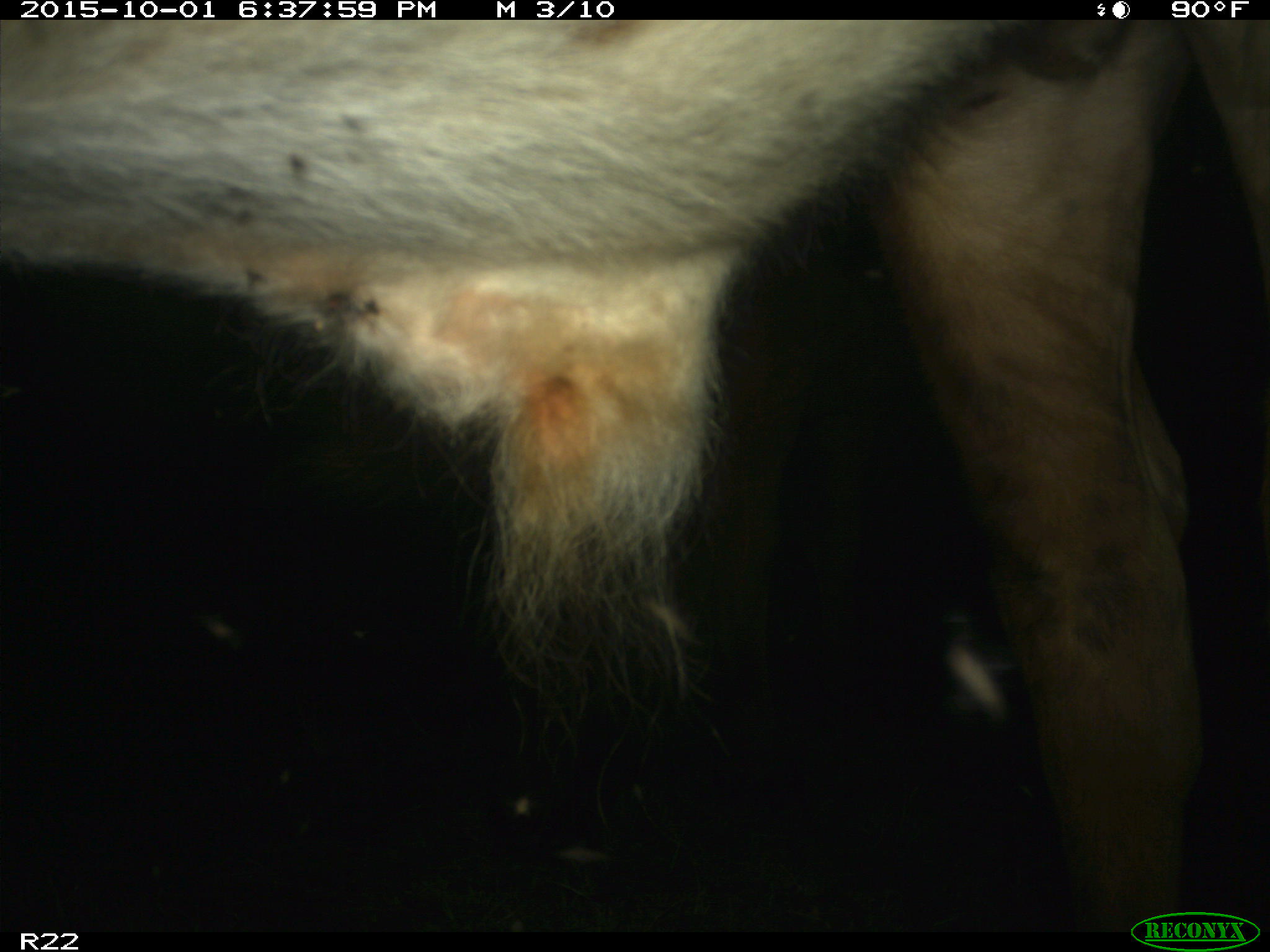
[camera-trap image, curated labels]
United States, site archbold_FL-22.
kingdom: Animalia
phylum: Chordata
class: Mammalia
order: Artiodactyla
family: Bovidae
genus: Bos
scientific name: Bos taurus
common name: domestic cow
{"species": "Bos taurus (domestic cow)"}